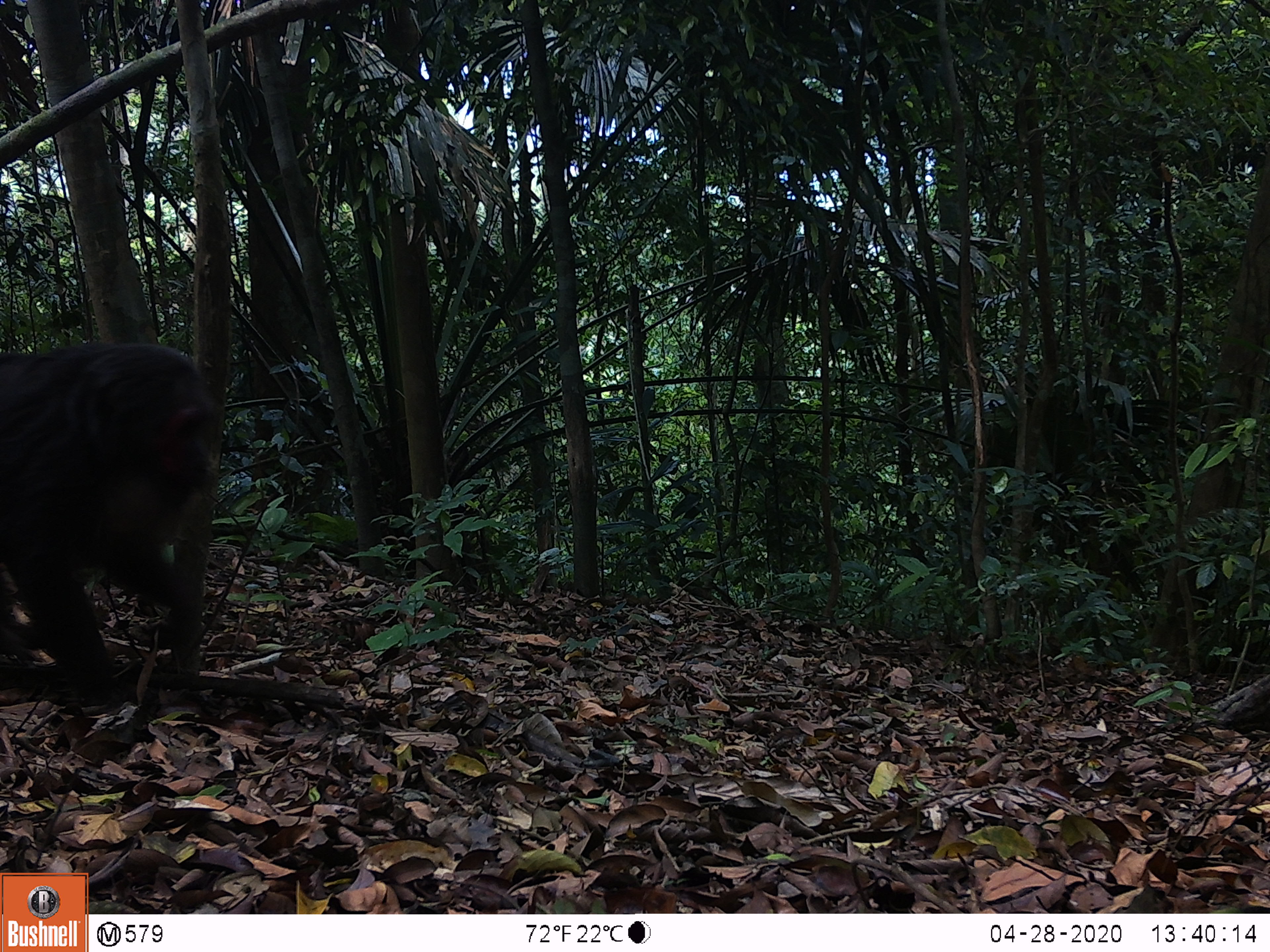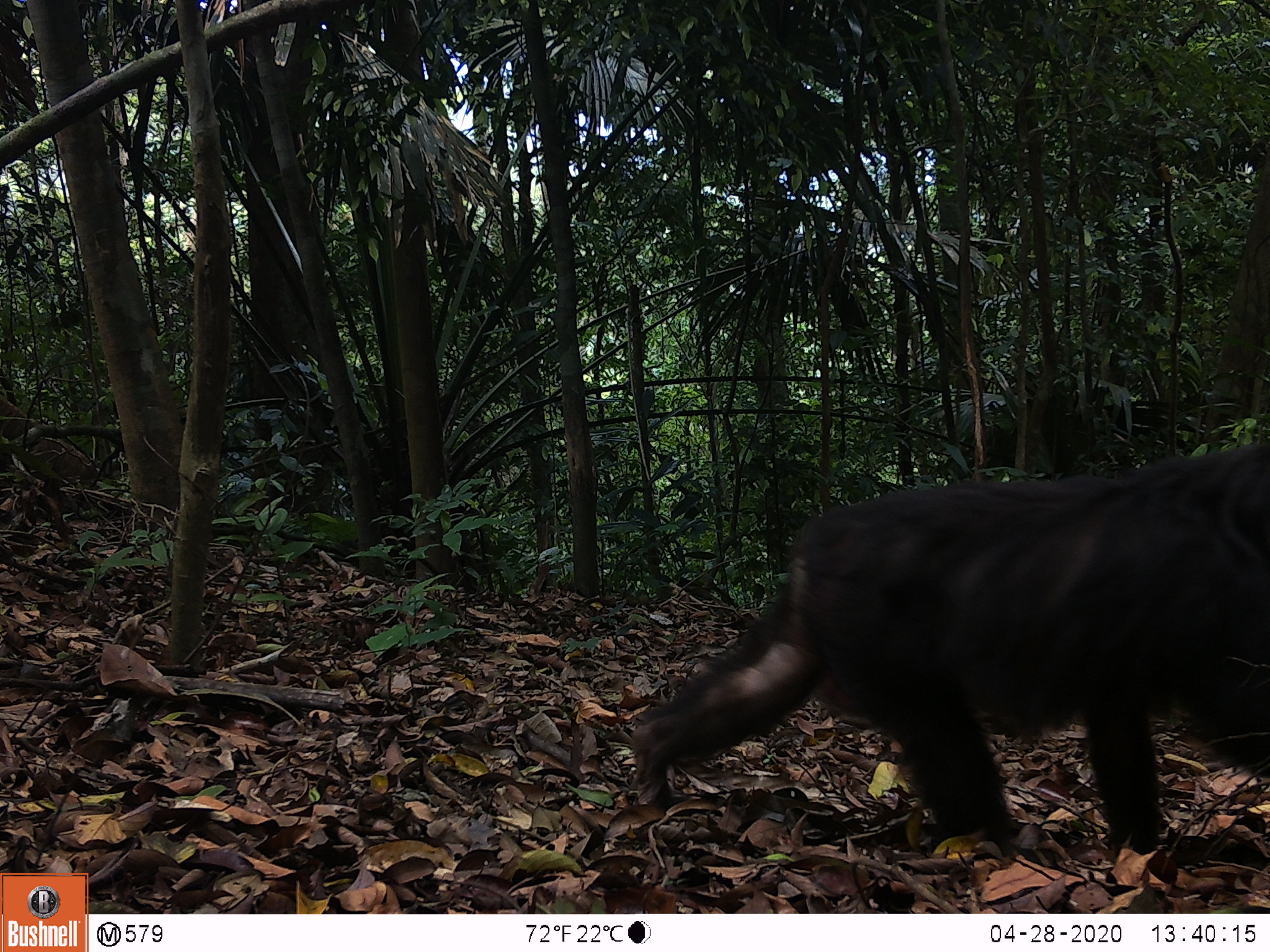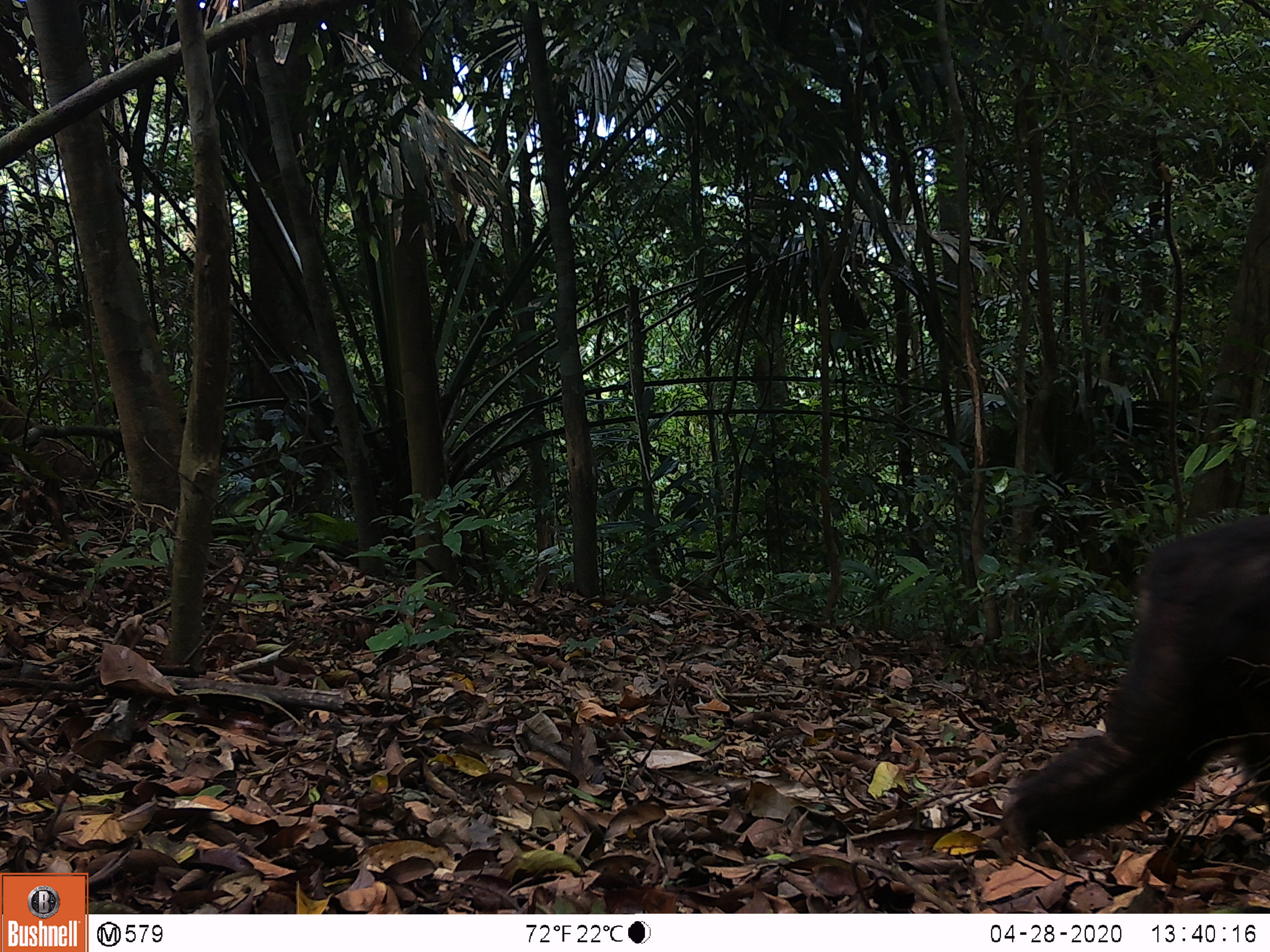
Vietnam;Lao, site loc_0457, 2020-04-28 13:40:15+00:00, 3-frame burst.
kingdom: Animalia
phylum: Chordata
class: Mammalia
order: Primates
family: Cercopithecidae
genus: Macaca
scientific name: Macaca arctoides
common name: stump-tailed macaque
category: stump tailed macaque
Stump tailed macaque (stump-tailed macaque) (Macaca arctoides). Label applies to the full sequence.